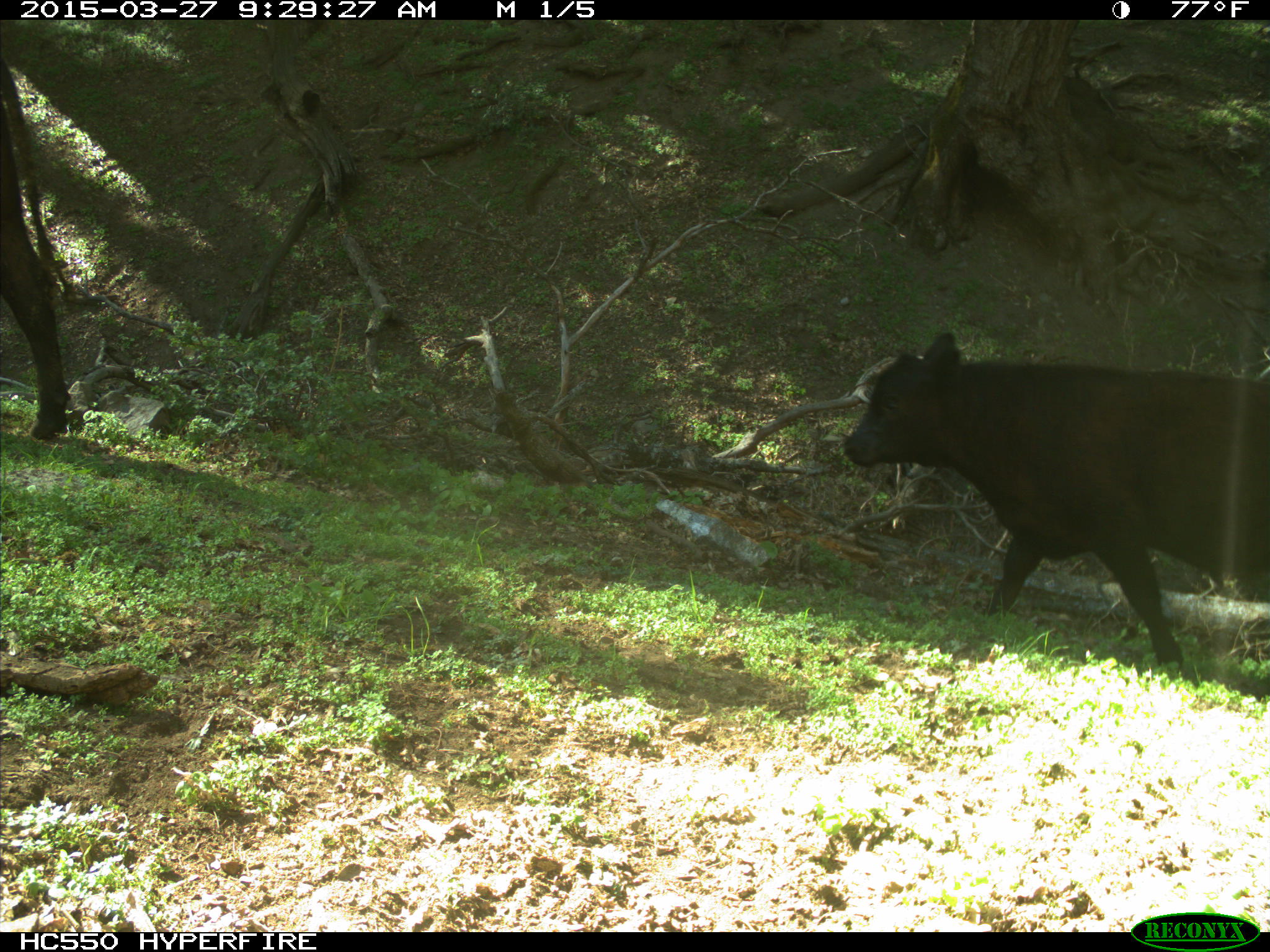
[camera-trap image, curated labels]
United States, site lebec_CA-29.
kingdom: Animalia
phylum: Chordata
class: Mammalia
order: Artiodactyla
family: Bovidae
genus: Bos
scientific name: Bos taurus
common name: domestic cow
Bos taurus (domestic cow).